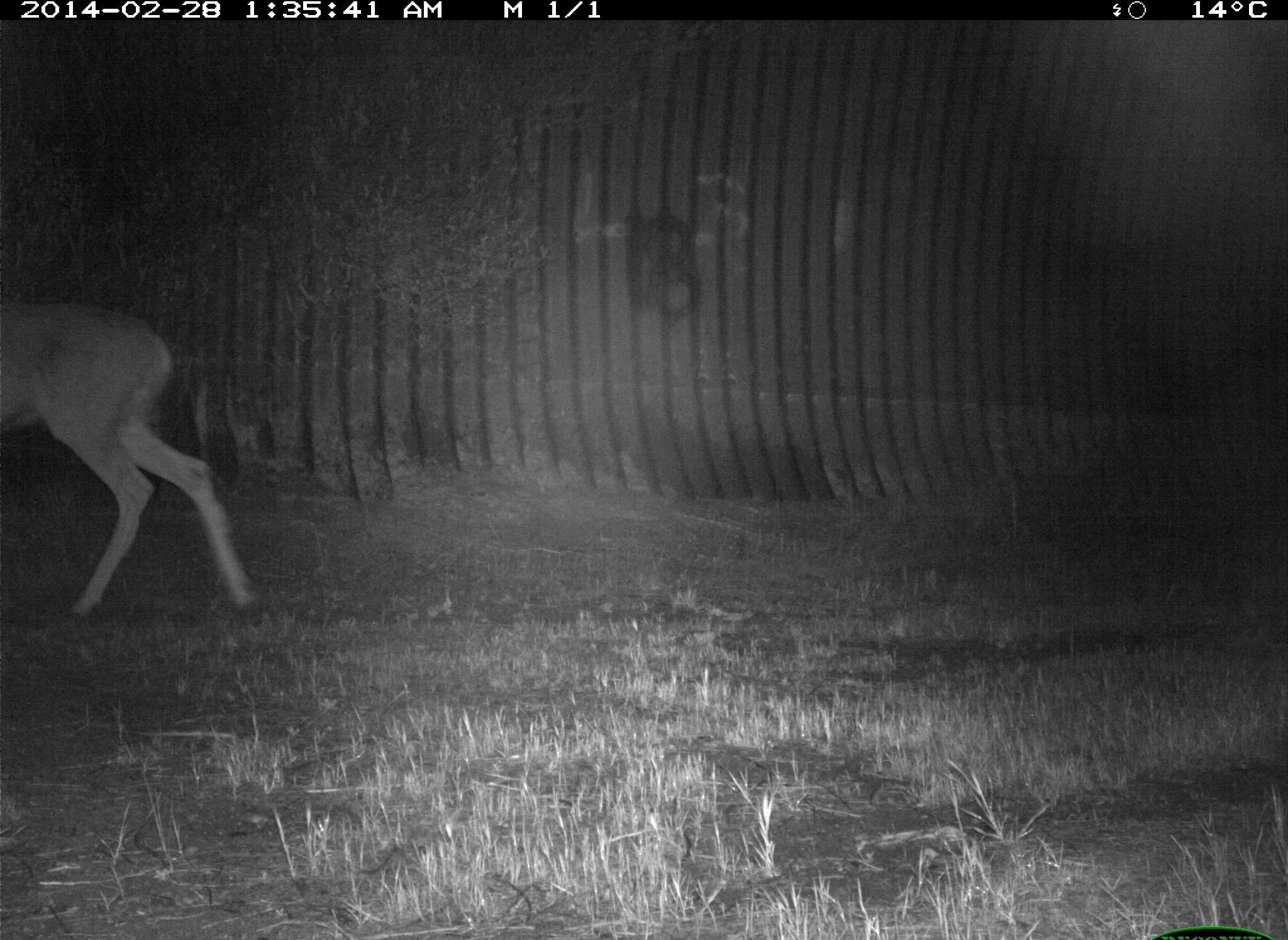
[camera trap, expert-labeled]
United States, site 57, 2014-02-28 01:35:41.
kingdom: Animalia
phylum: Chordata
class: Mammalia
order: Artiodactyla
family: Cervidae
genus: Odocoileus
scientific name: Odocoileus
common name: deer